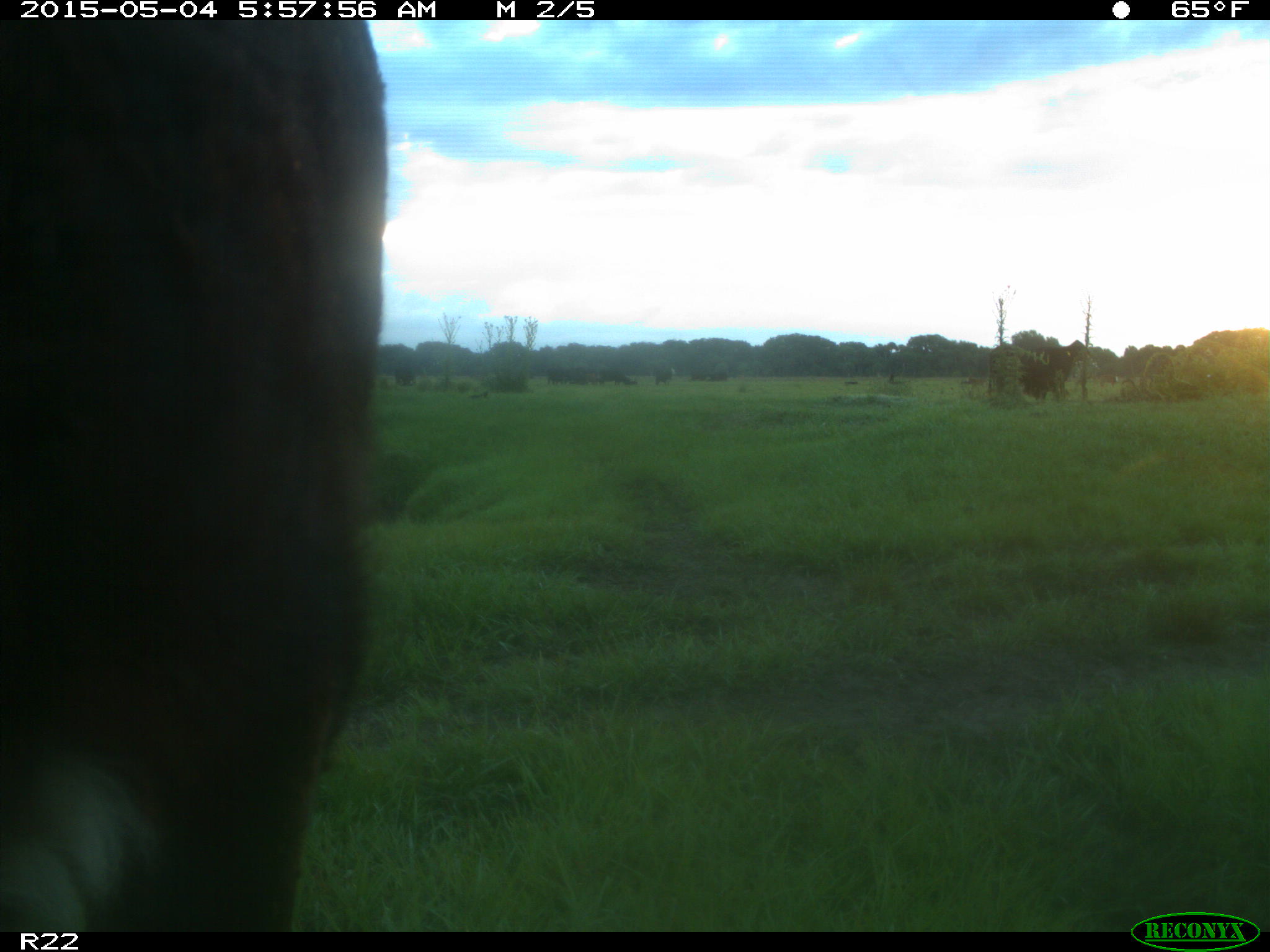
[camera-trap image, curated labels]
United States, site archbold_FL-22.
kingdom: Animalia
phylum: Chordata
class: Mammalia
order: Artiodactyla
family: Bovidae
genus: Bos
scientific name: Bos taurus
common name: domestic cow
Bos taurus (domestic cow).